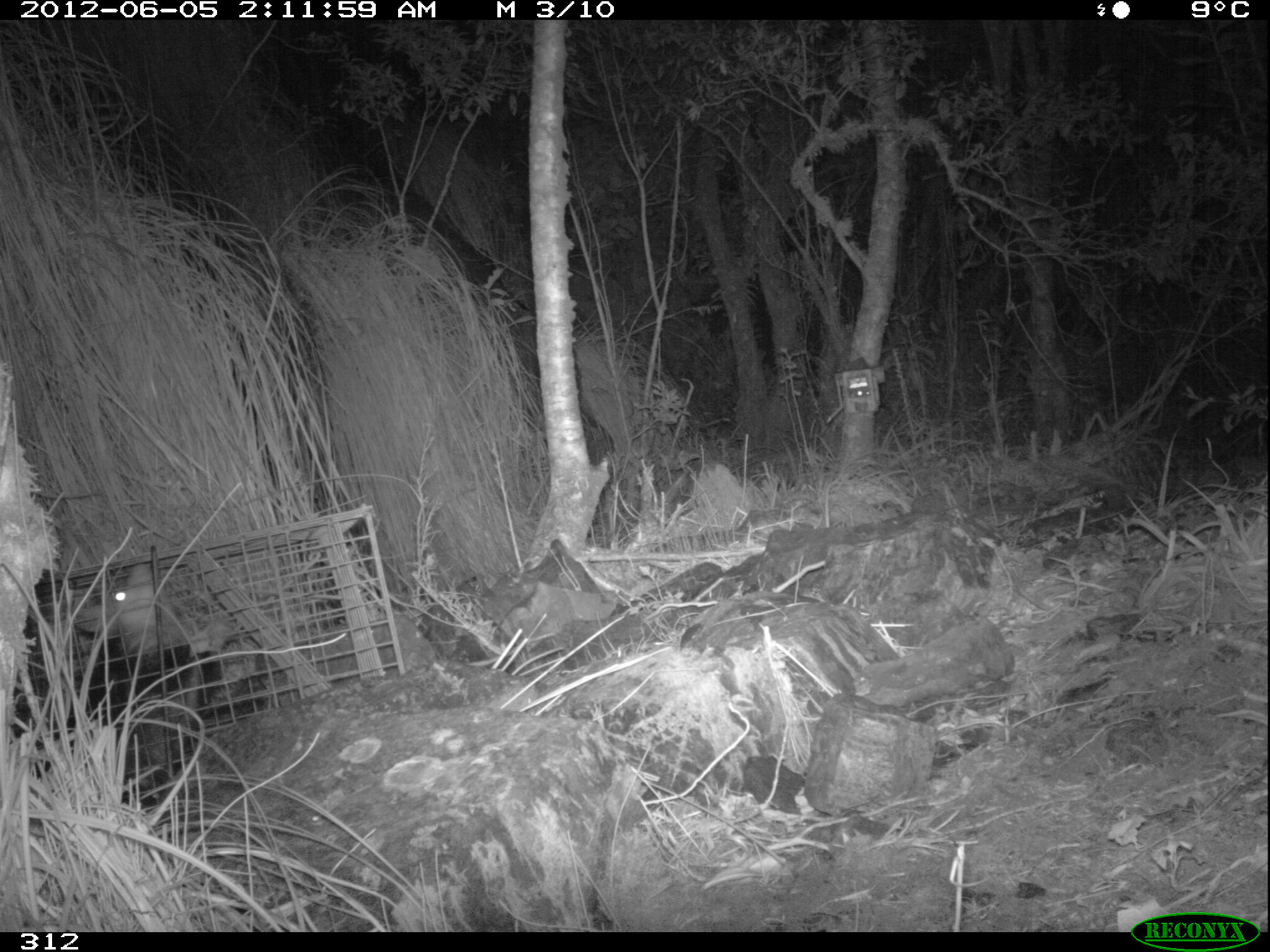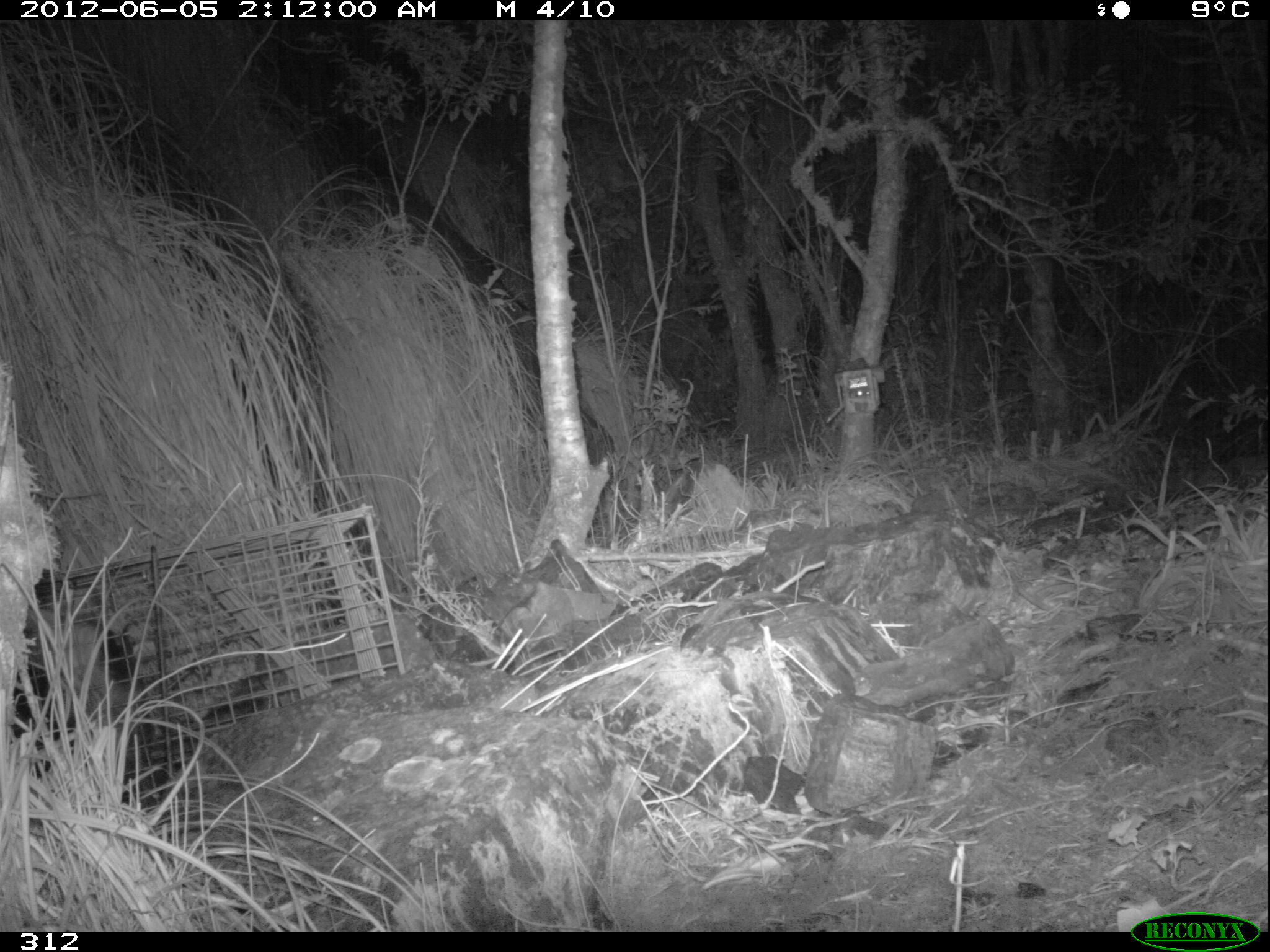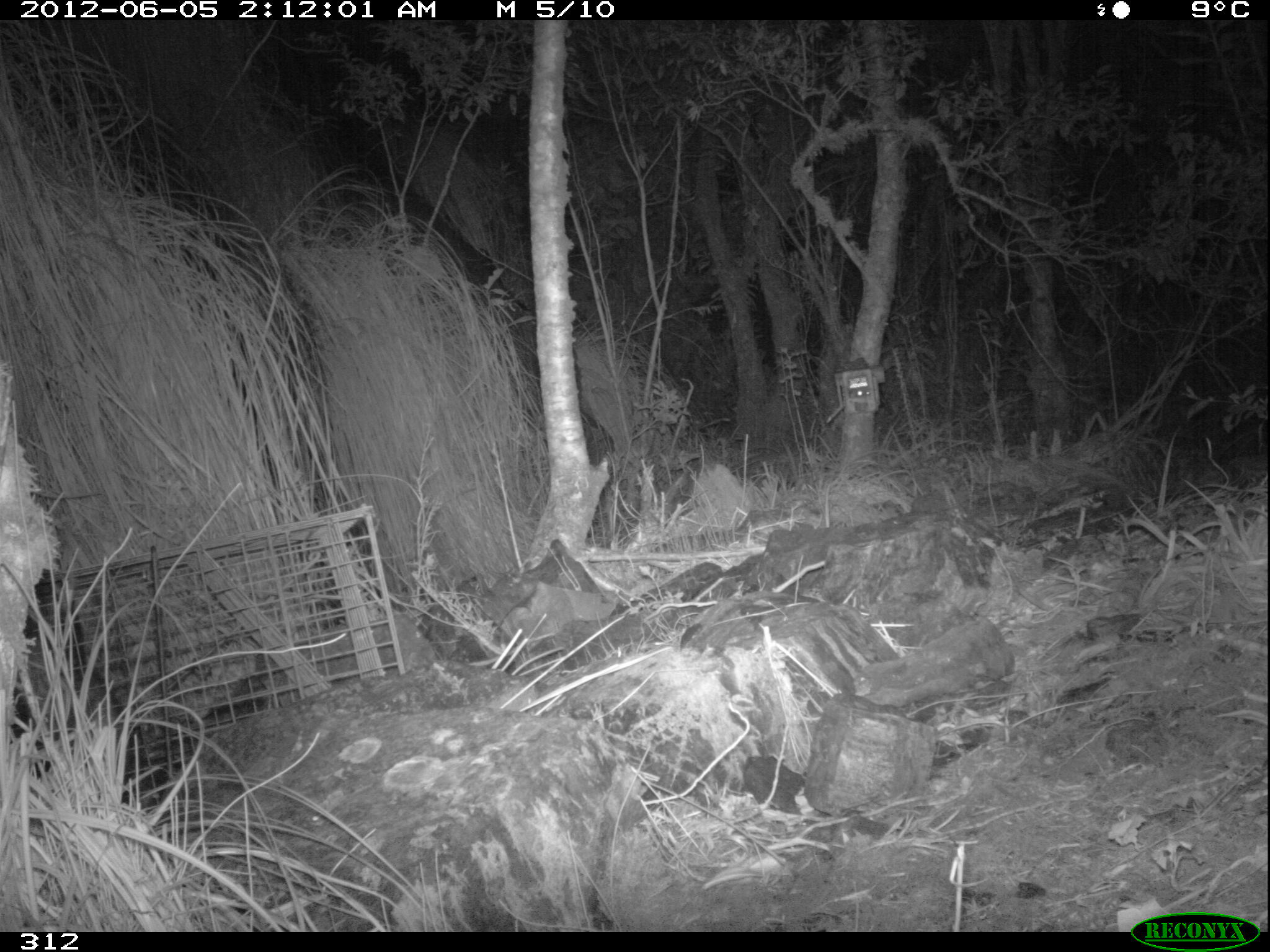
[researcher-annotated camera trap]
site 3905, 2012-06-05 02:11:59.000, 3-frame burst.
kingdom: Animalia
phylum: Chordata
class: Mammalia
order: Didelphimorphia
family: Didelphidae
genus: Didelphis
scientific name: Didelphis pernigra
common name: andean white-eared opossum